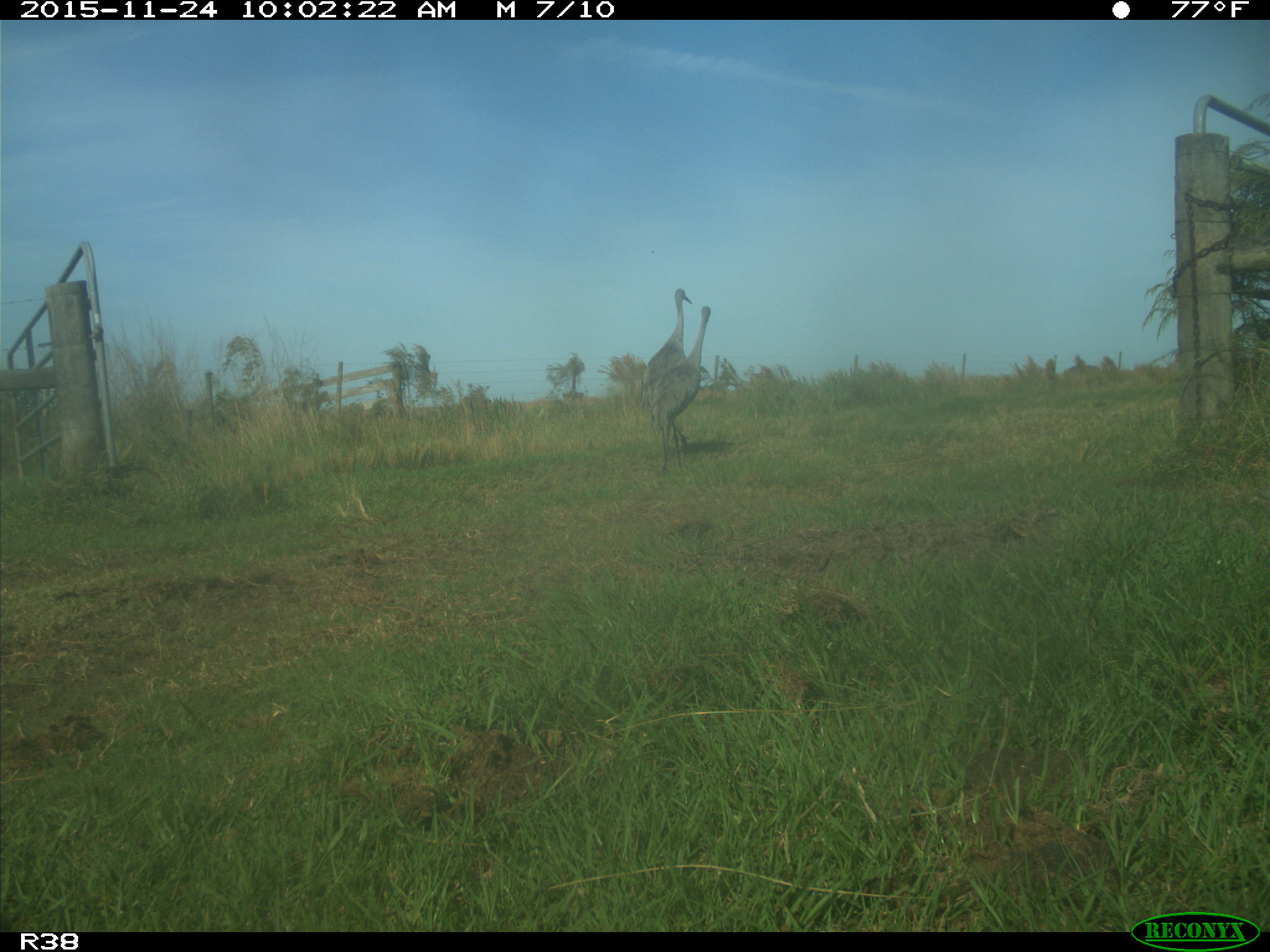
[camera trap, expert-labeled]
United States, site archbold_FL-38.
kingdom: Animalia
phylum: Chordata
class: Aves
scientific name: Aves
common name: birds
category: unidentified bird